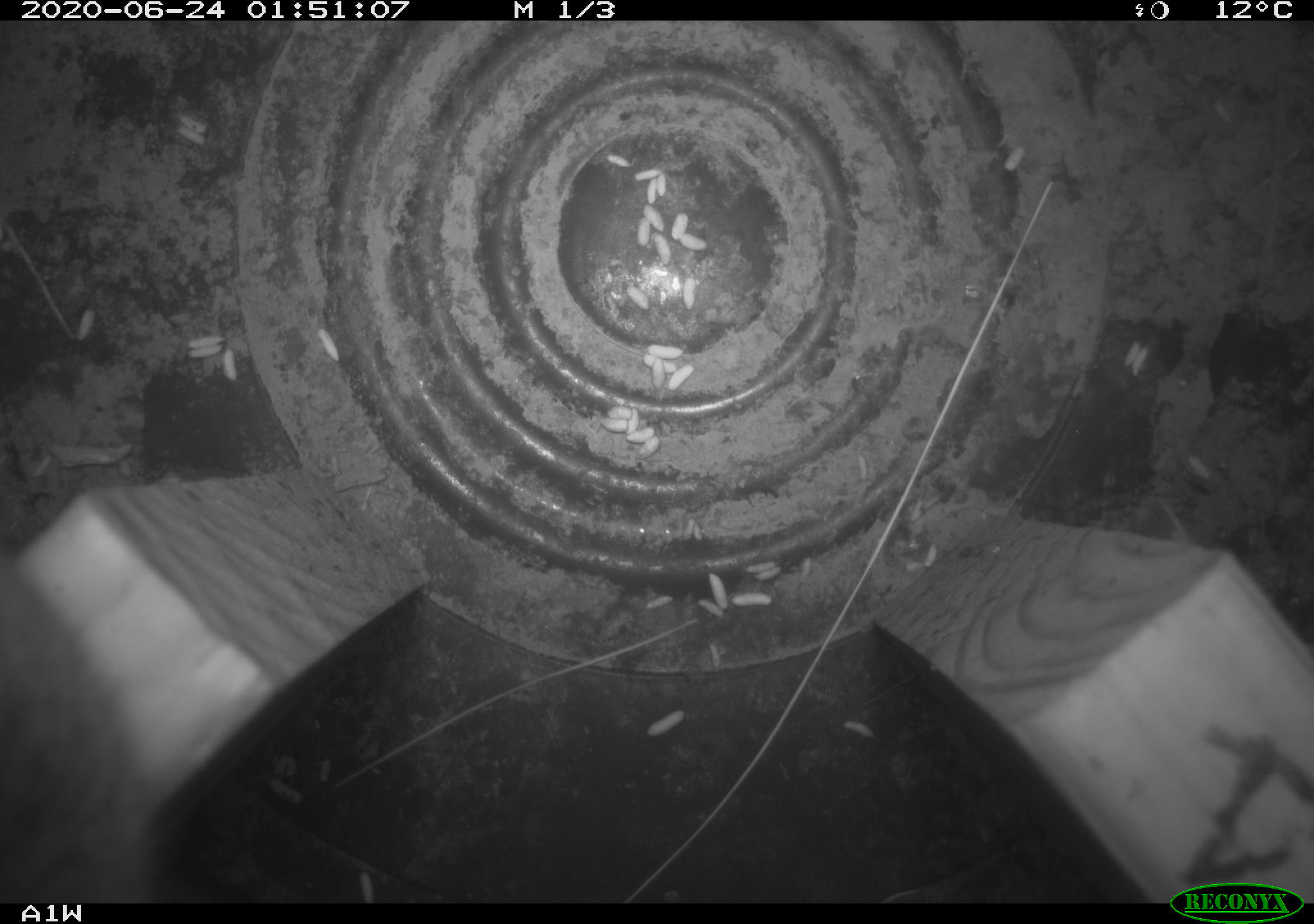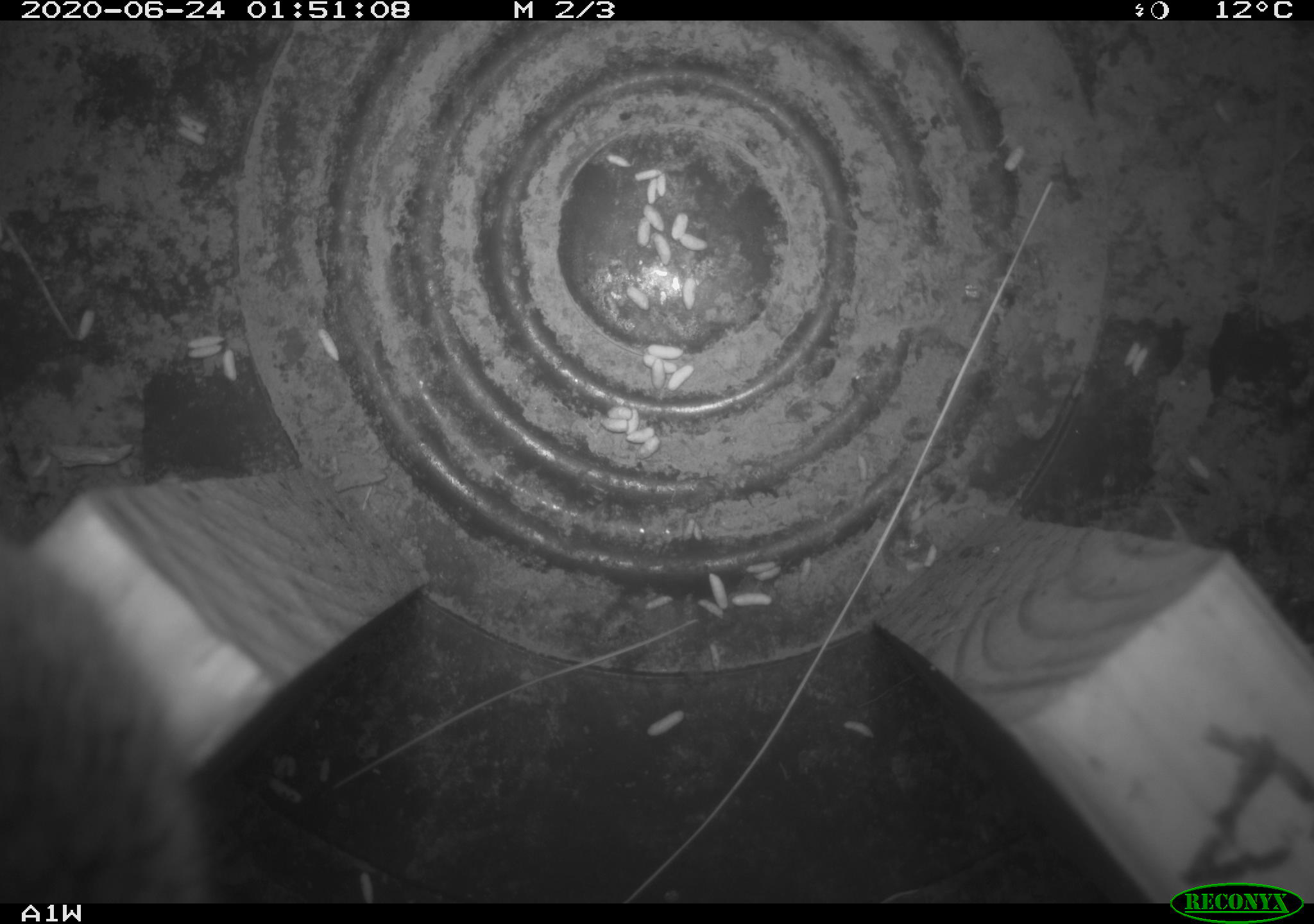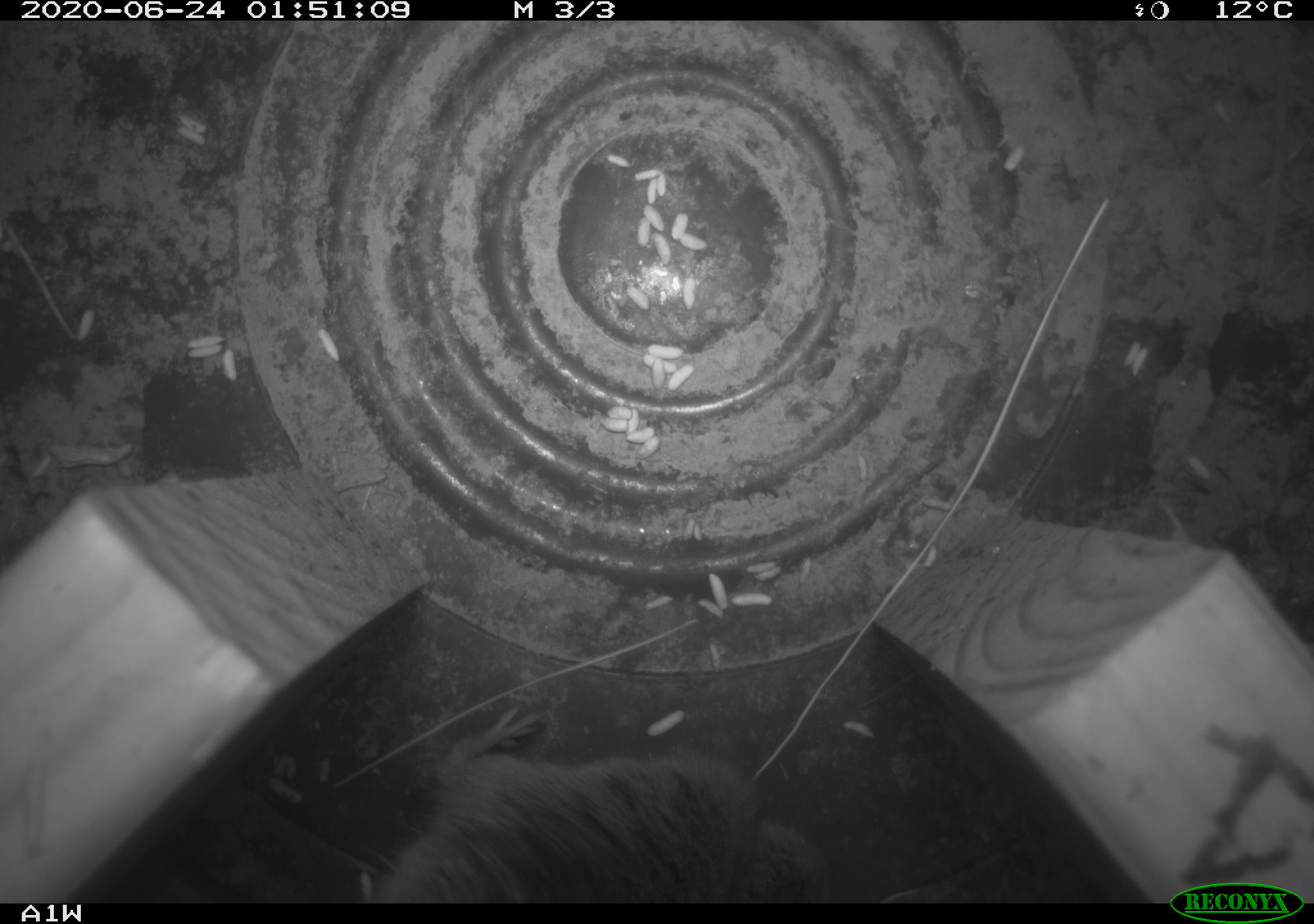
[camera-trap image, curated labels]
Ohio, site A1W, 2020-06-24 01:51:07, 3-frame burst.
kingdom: Animalia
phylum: Chordata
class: Mammalia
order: Rodentia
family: Cricetidae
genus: Microtus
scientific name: Microtus pennsylvanicus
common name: meadow vole